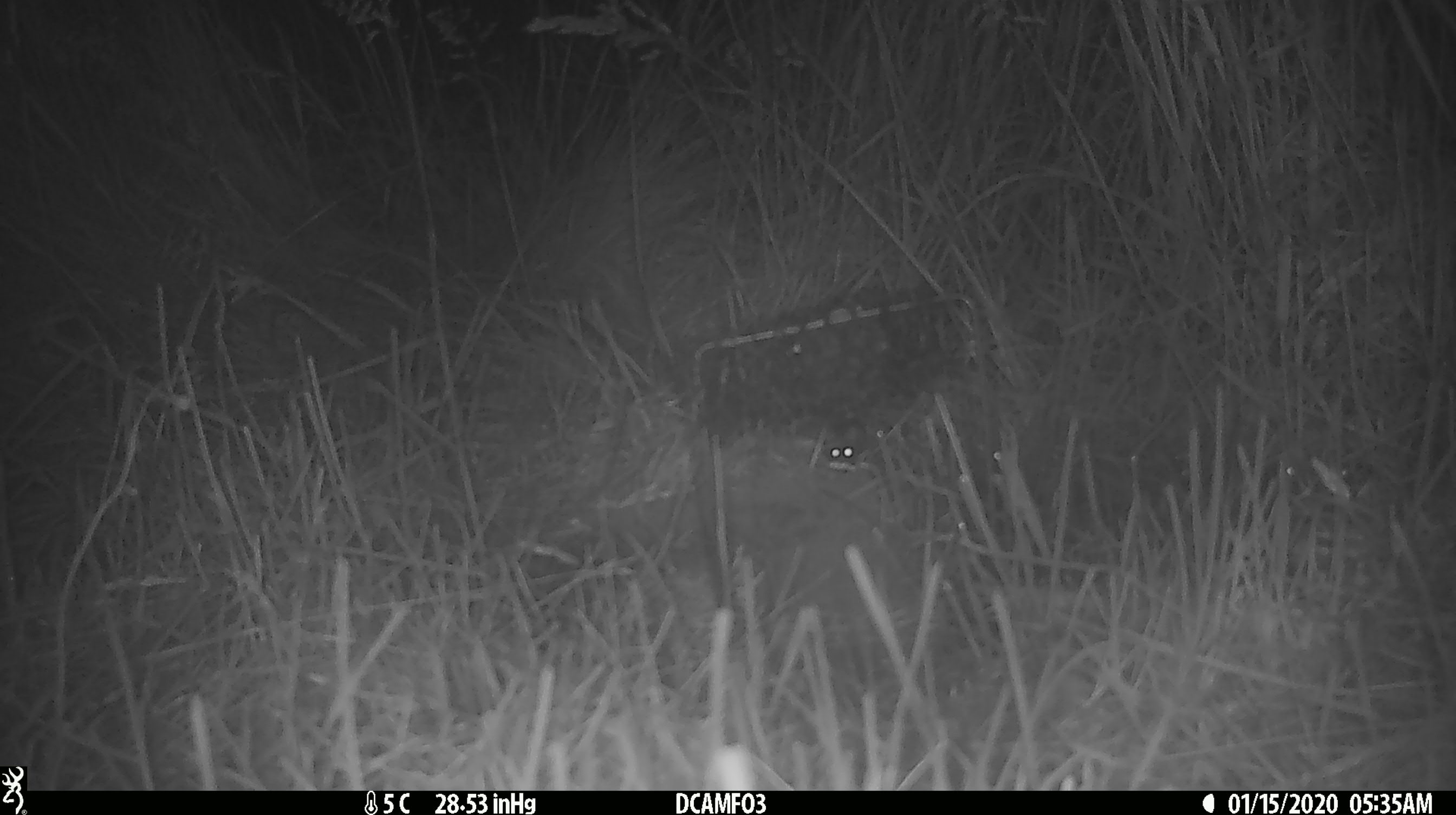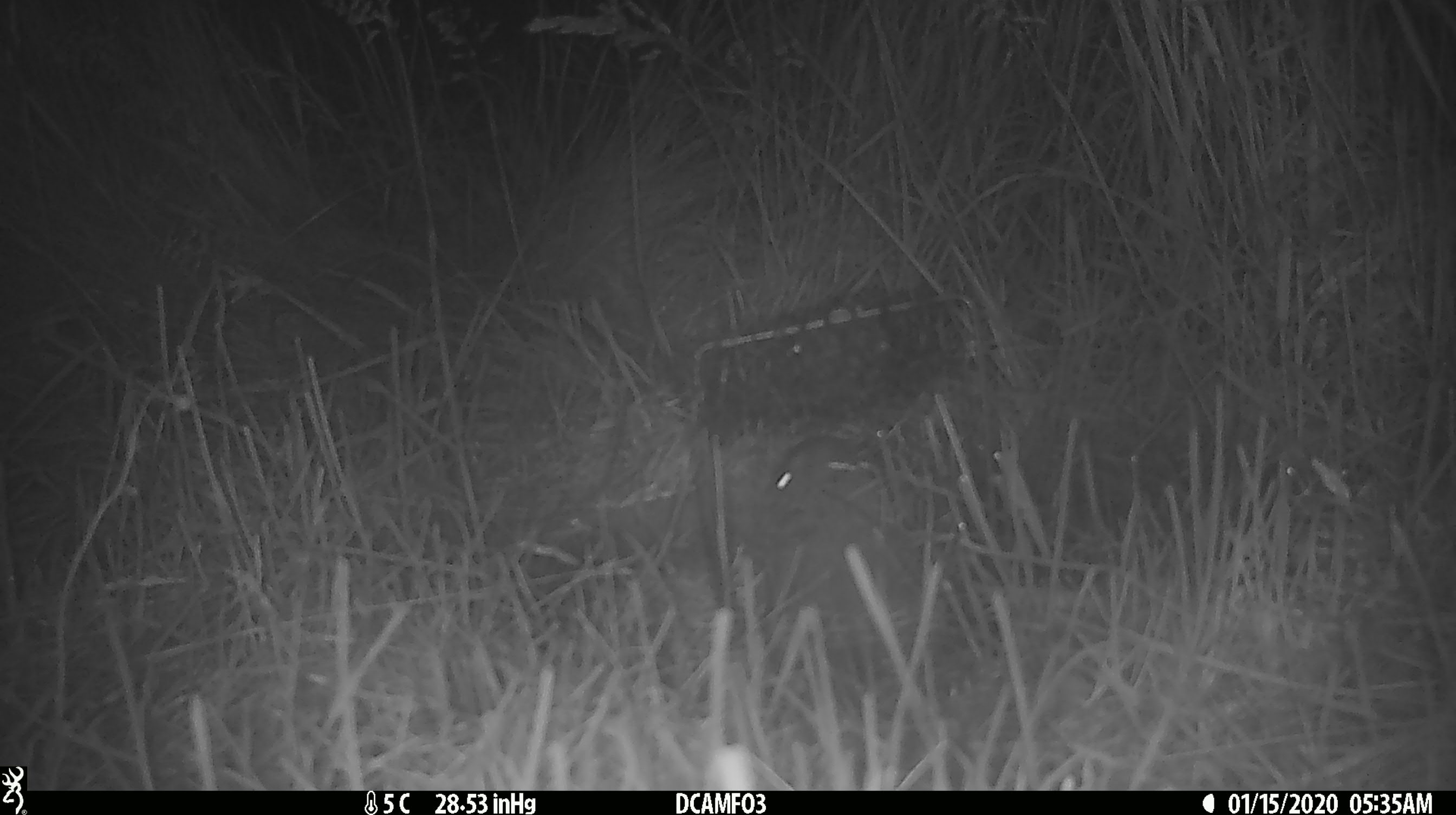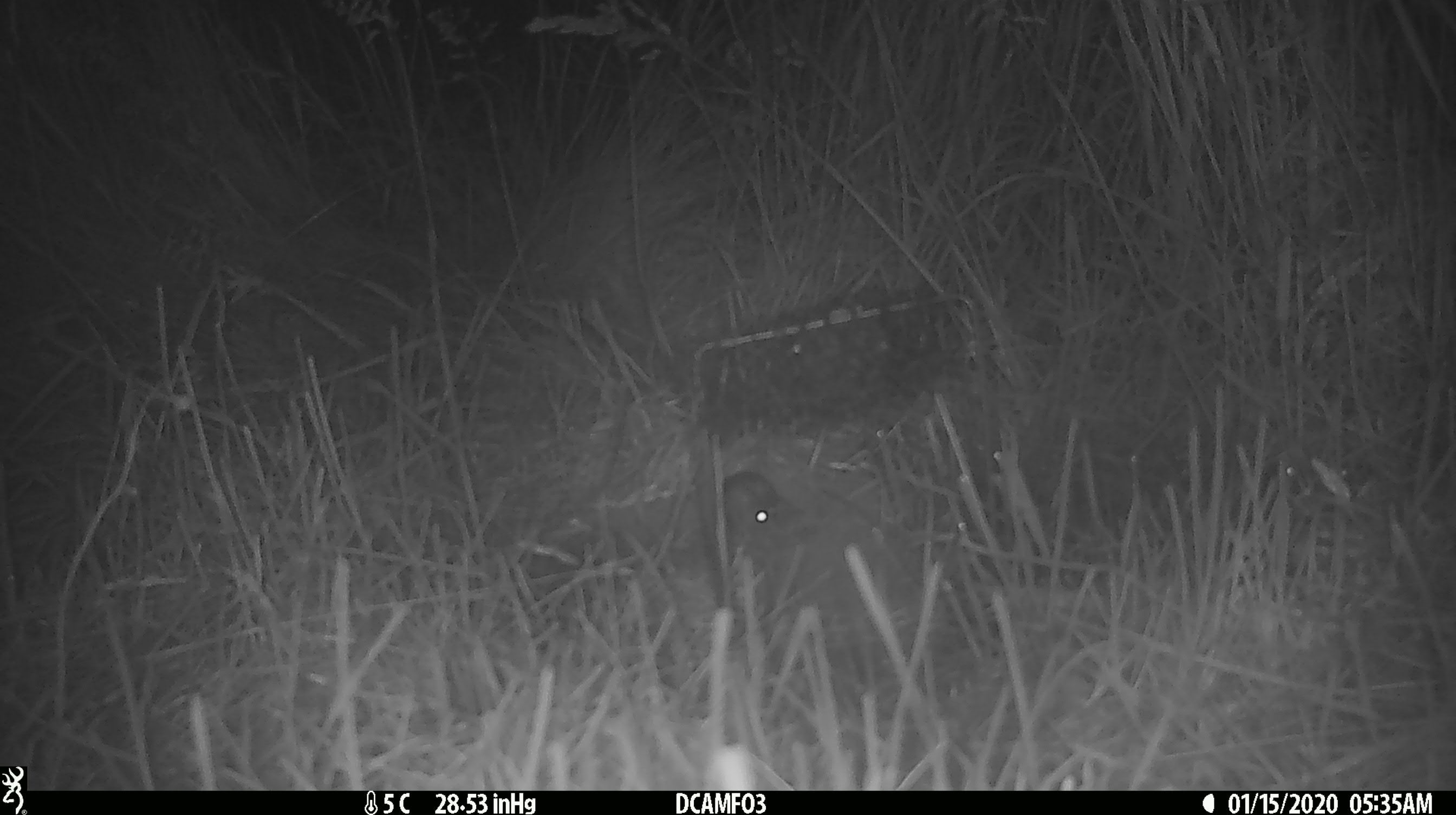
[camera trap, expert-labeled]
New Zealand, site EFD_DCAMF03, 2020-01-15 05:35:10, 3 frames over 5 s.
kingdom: Animalia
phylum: Chordata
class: Mammalia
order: Rodentia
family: Muridae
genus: Mus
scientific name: Mus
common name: mouse